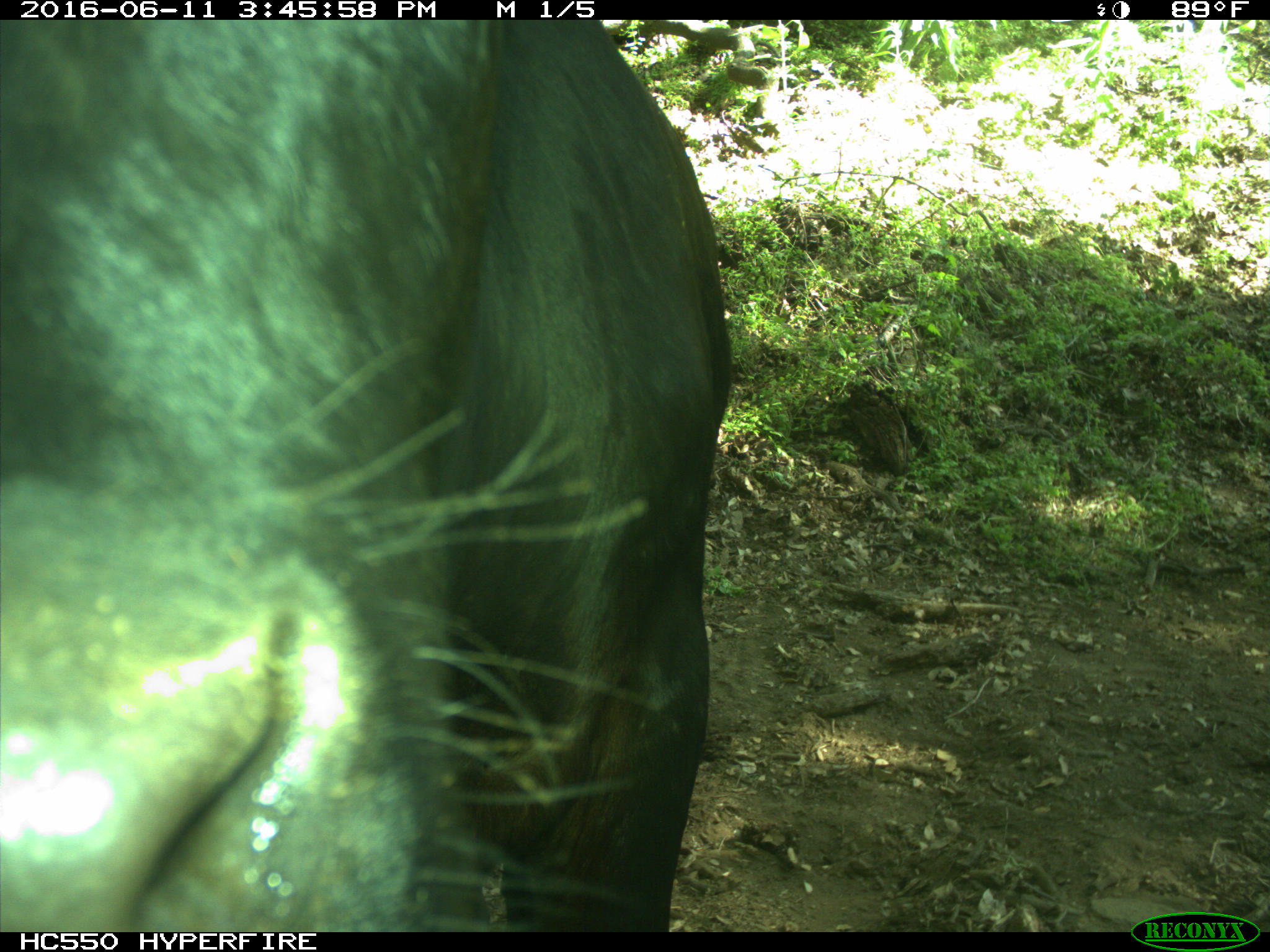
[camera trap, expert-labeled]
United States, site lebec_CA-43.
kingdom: Animalia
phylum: Chordata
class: Mammalia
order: Artiodactyla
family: Bovidae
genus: Bos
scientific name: Bos taurus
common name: domestic cow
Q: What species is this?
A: Bos taurus (domestic cow).